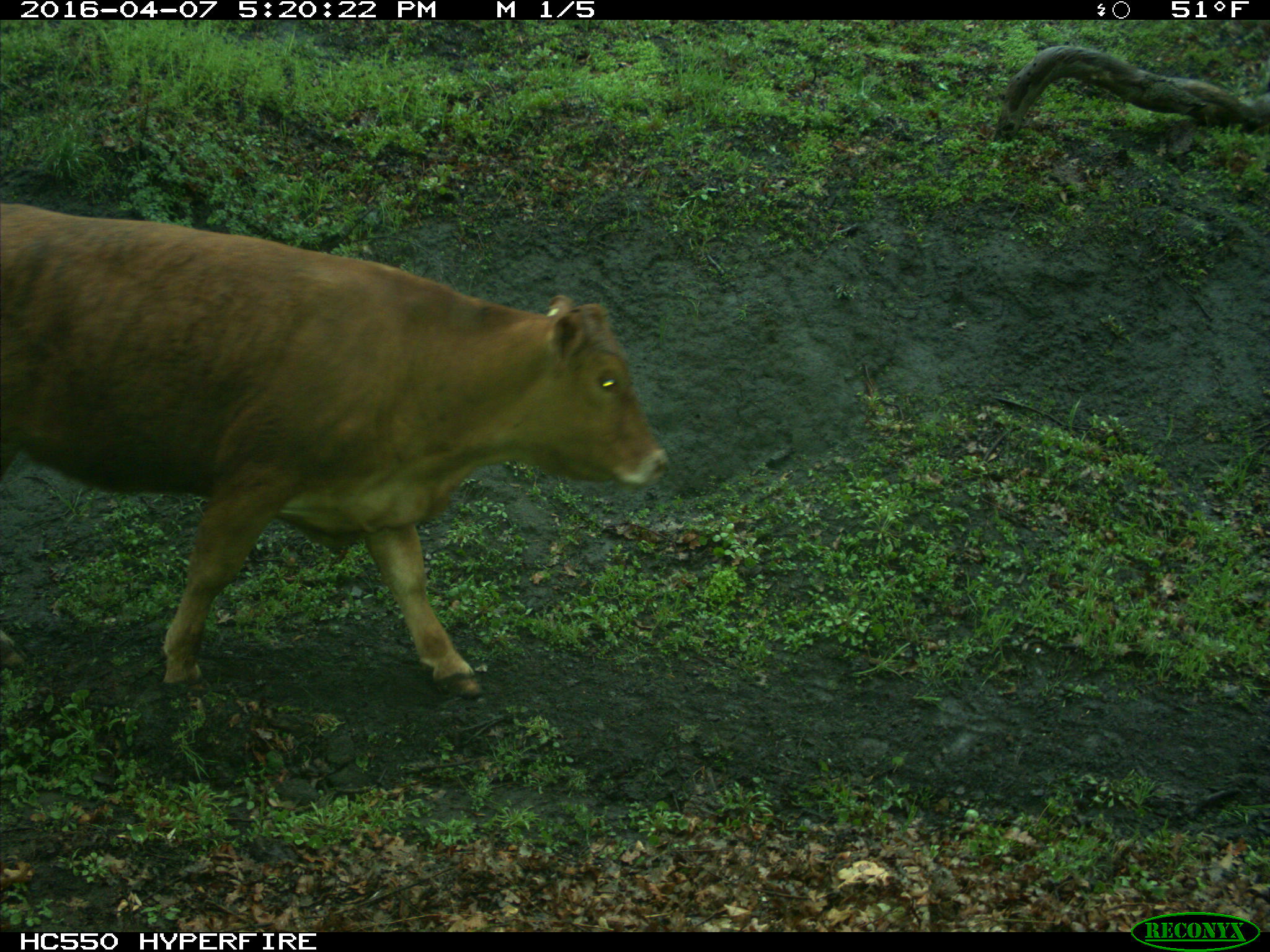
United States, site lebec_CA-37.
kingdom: Animalia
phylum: Chordata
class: Mammalia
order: Artiodactyla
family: Bovidae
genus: Bos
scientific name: Bos taurus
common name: domestic cow